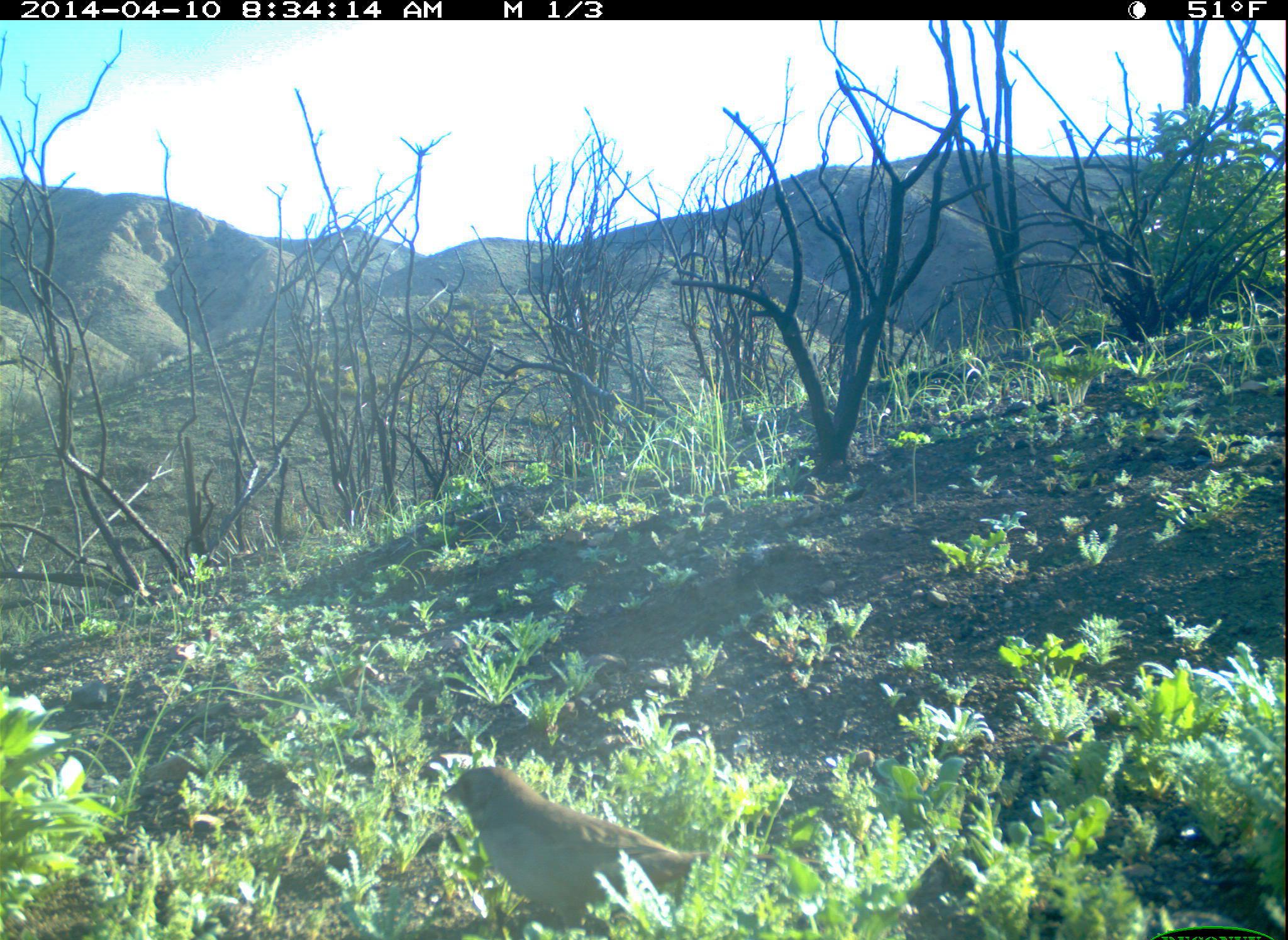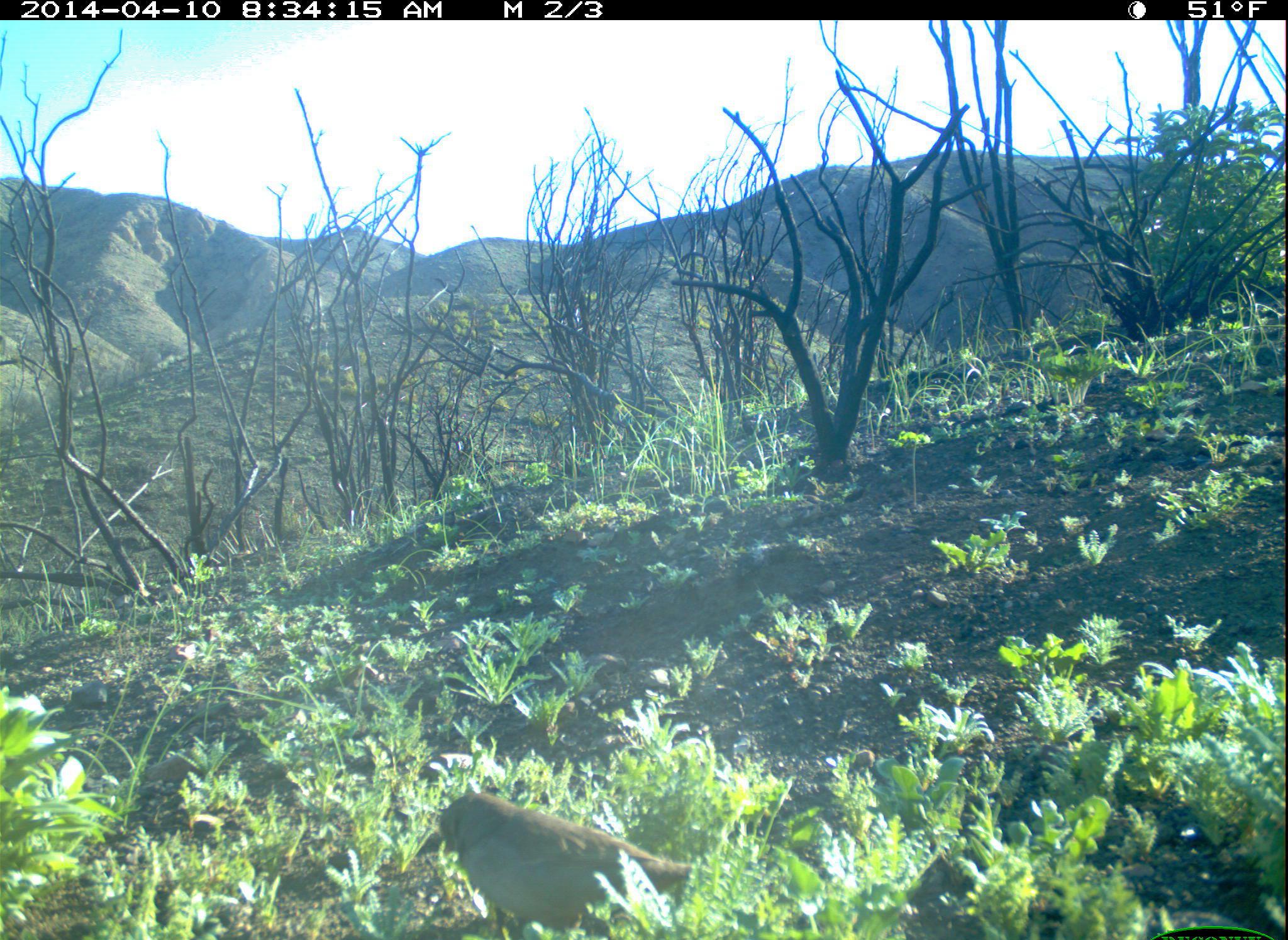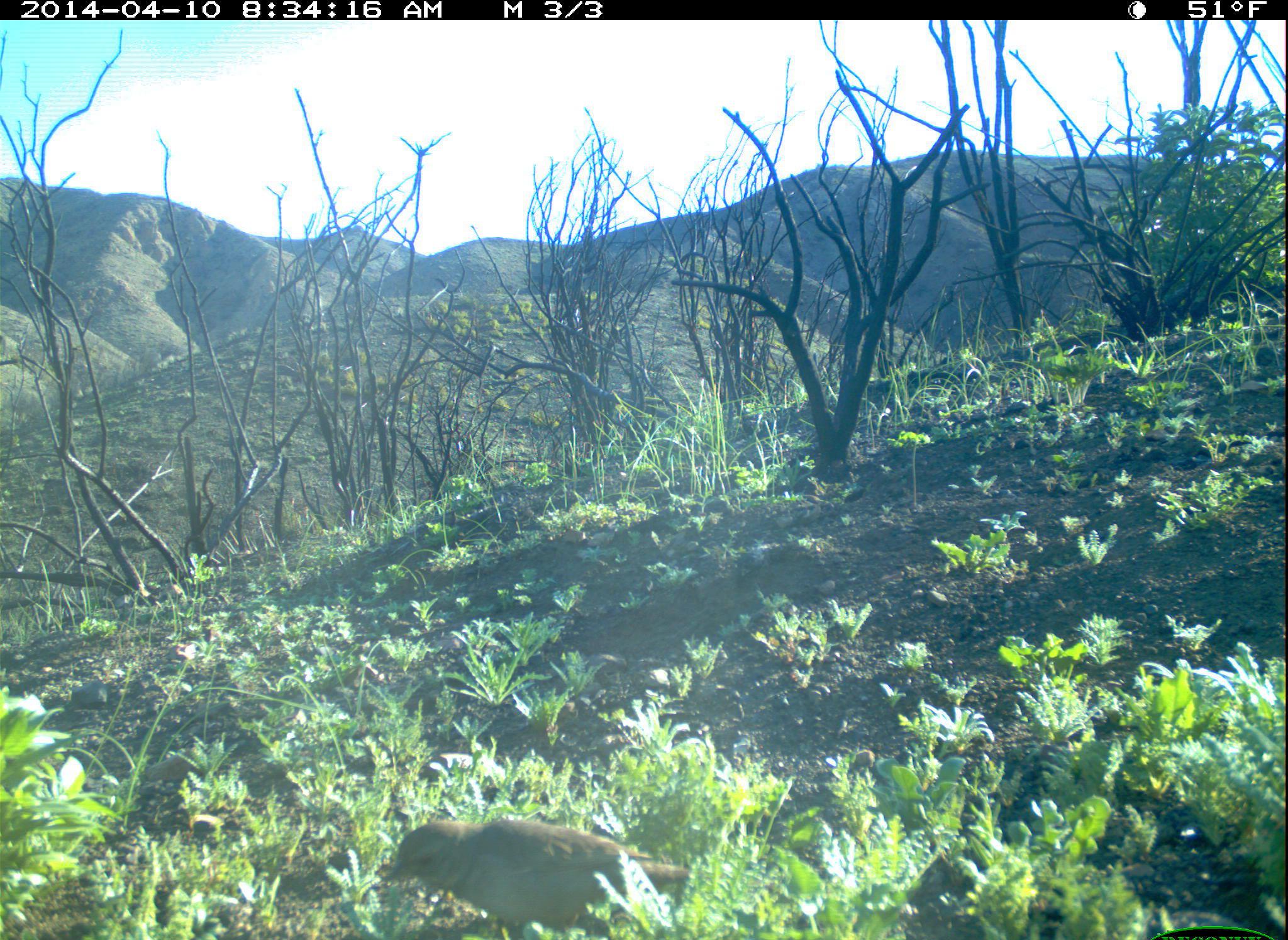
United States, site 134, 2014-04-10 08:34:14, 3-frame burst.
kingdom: Animalia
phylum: Chordata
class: Aves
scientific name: Aves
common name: bird